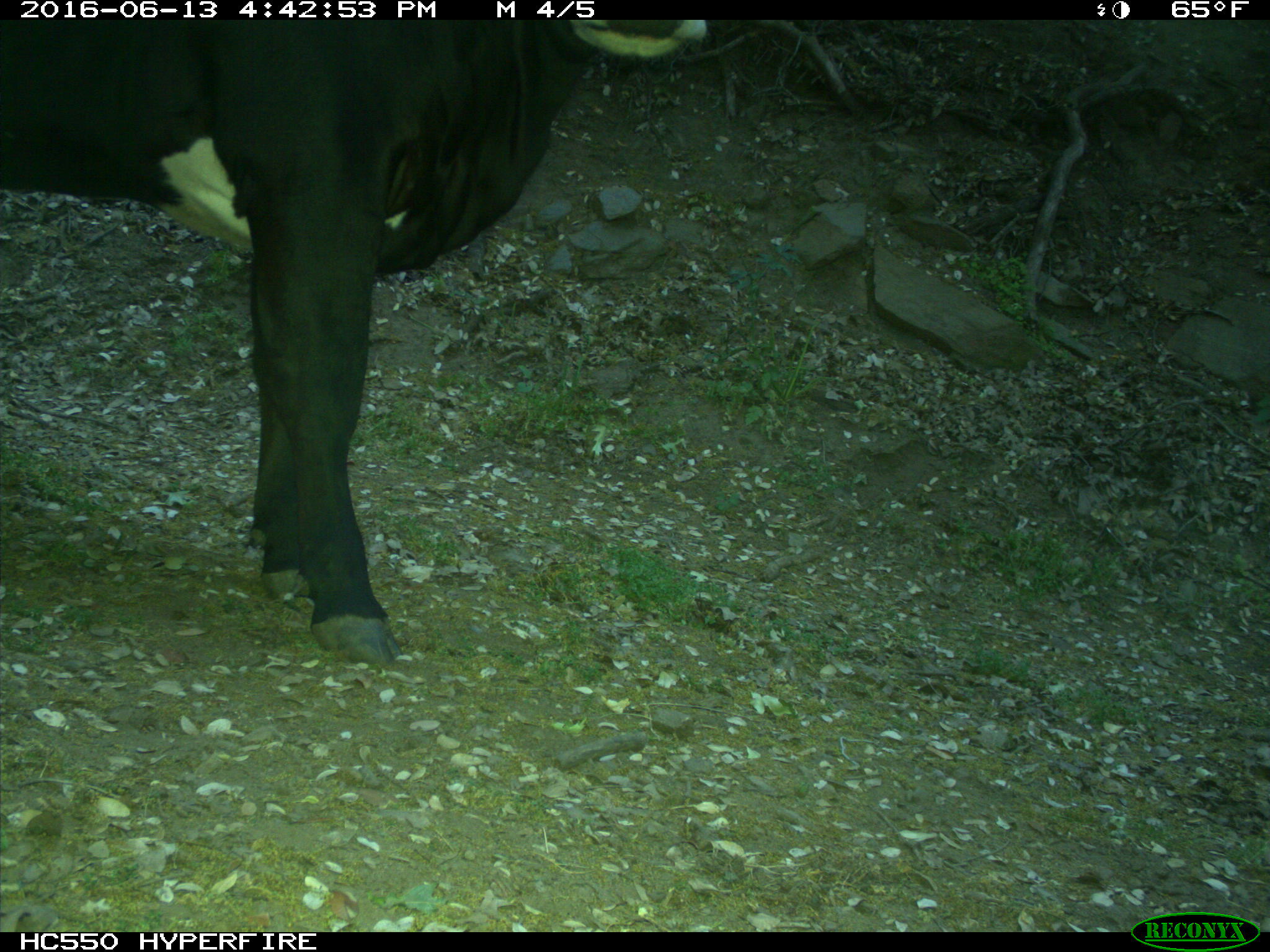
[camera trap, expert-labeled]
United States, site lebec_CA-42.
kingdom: Animalia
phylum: Chordata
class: Mammalia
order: Artiodactyla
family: Bovidae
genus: Bos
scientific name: Bos taurus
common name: domestic cow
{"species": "Bos taurus (domestic cow)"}